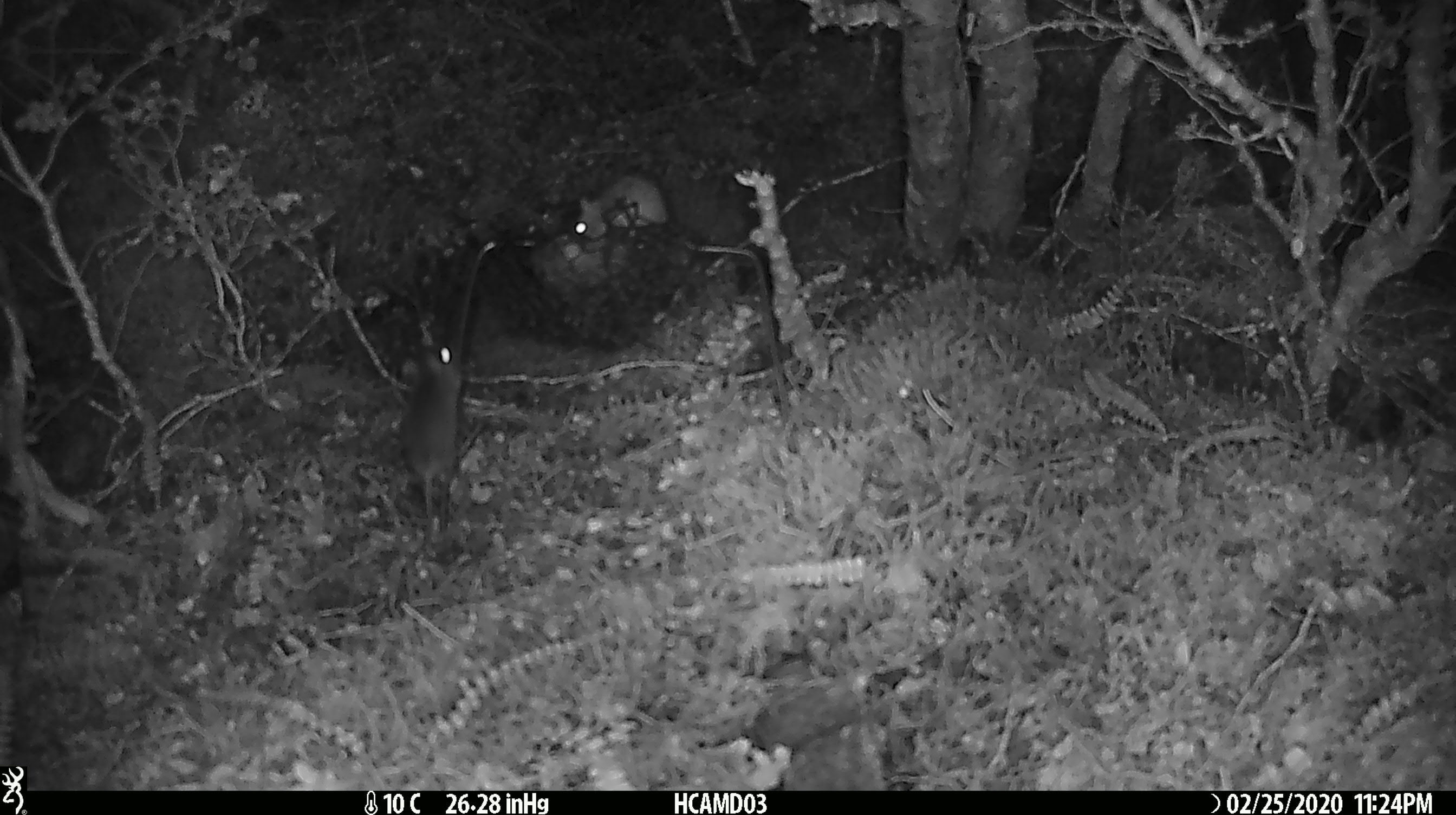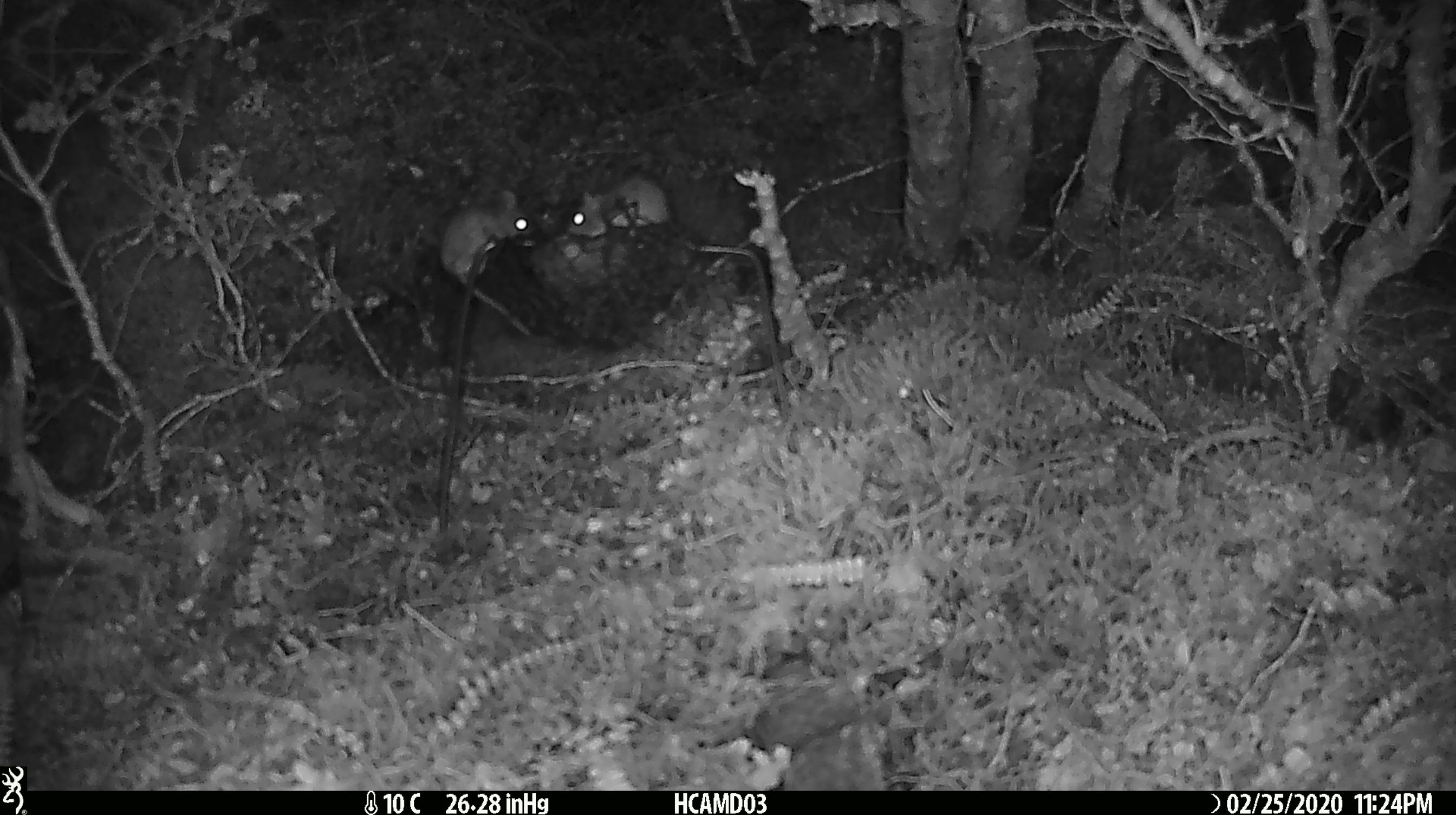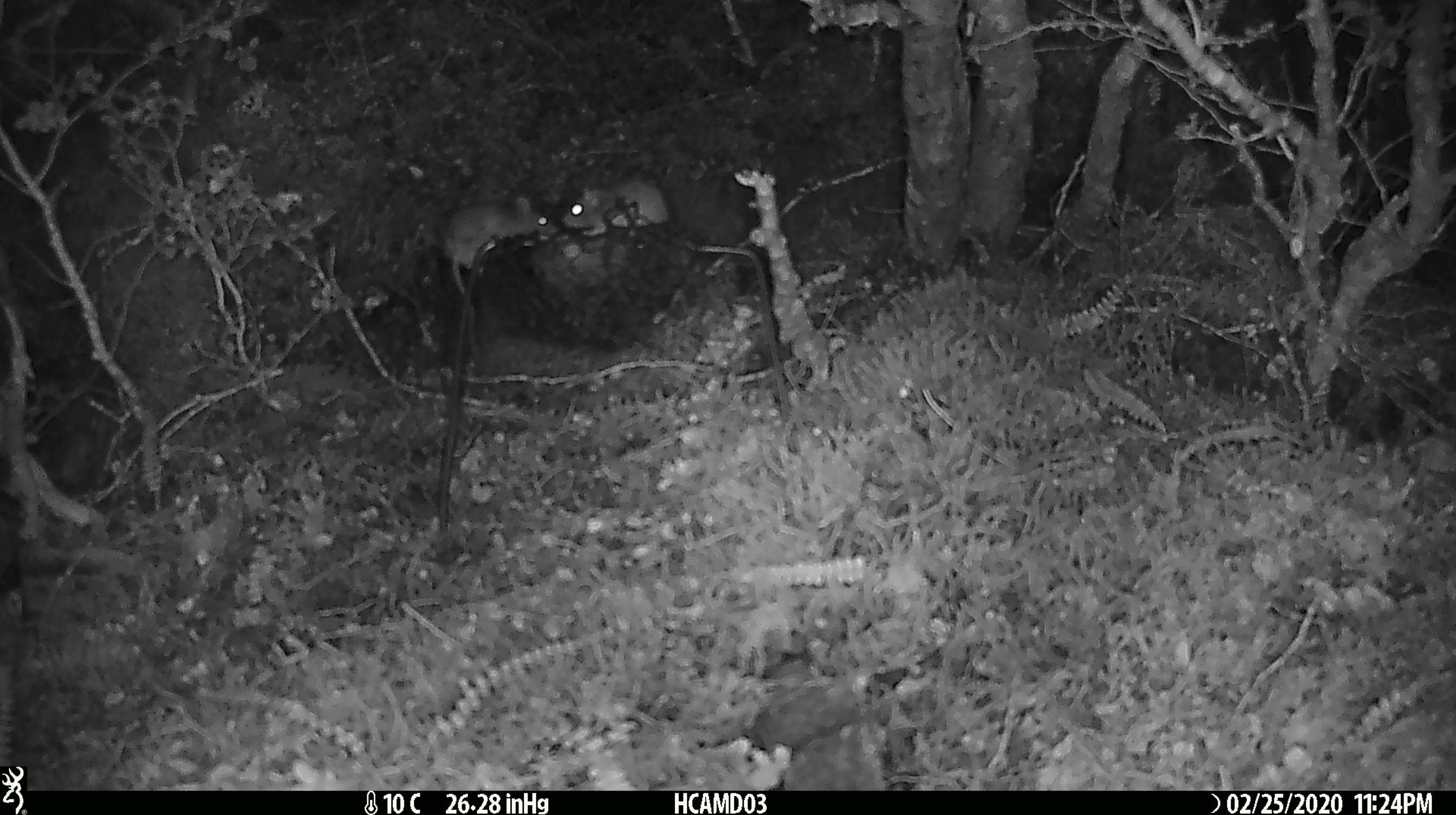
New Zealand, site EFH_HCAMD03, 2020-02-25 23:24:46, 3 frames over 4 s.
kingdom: Animalia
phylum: Chordata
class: Mammalia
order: Rodentia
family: Muridae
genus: Mus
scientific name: Mus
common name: mouse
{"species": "mouse (Mus)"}